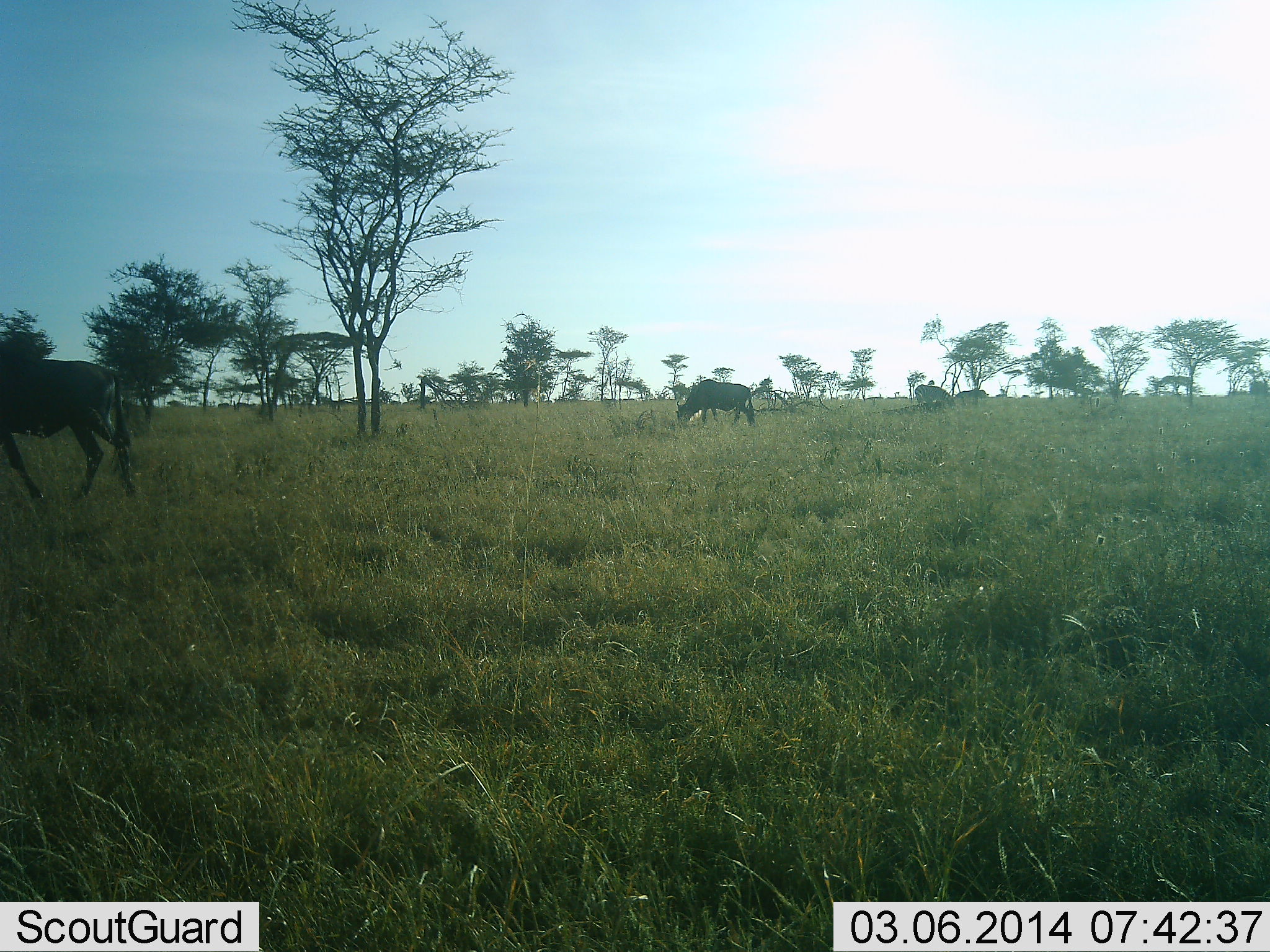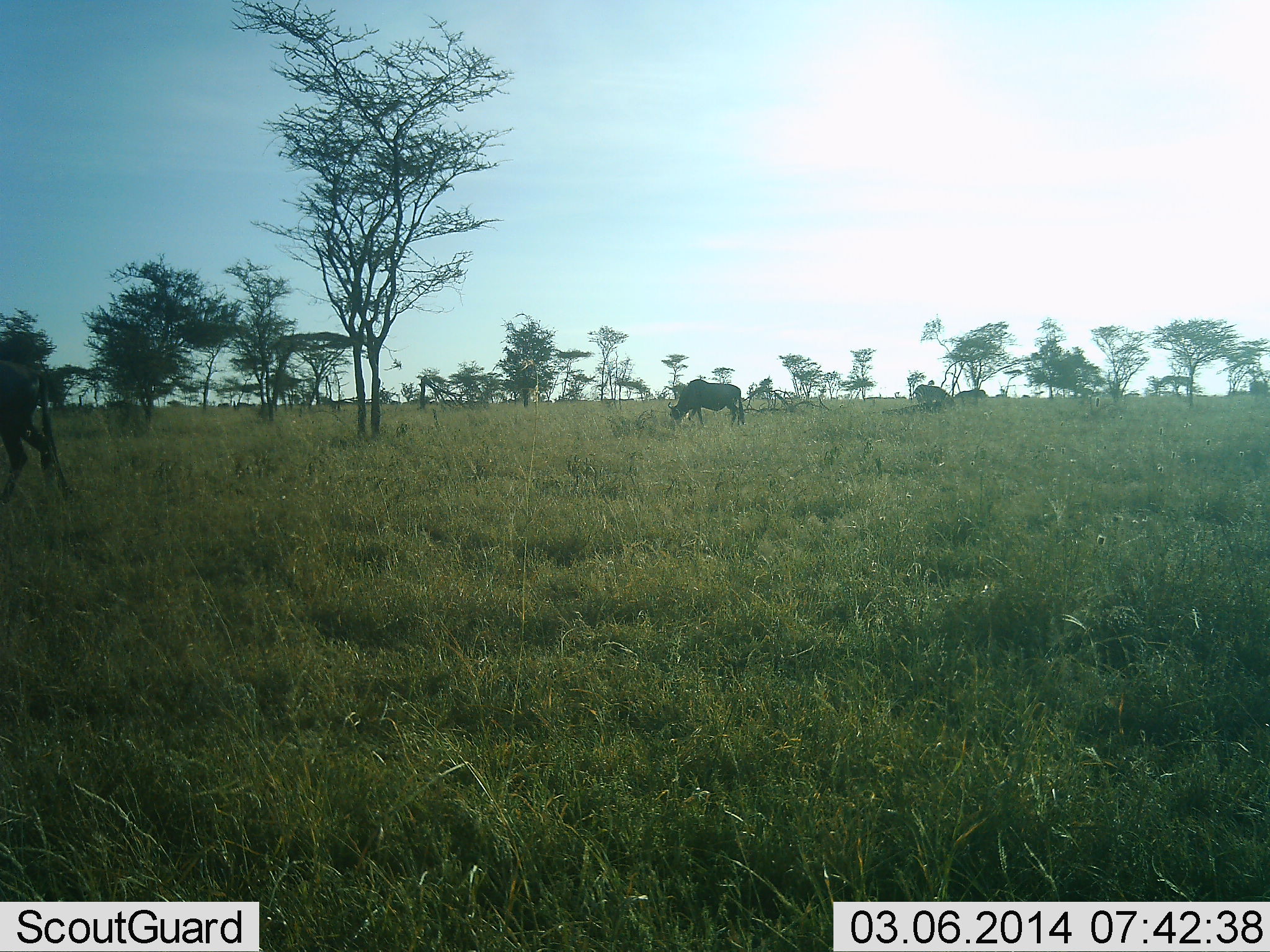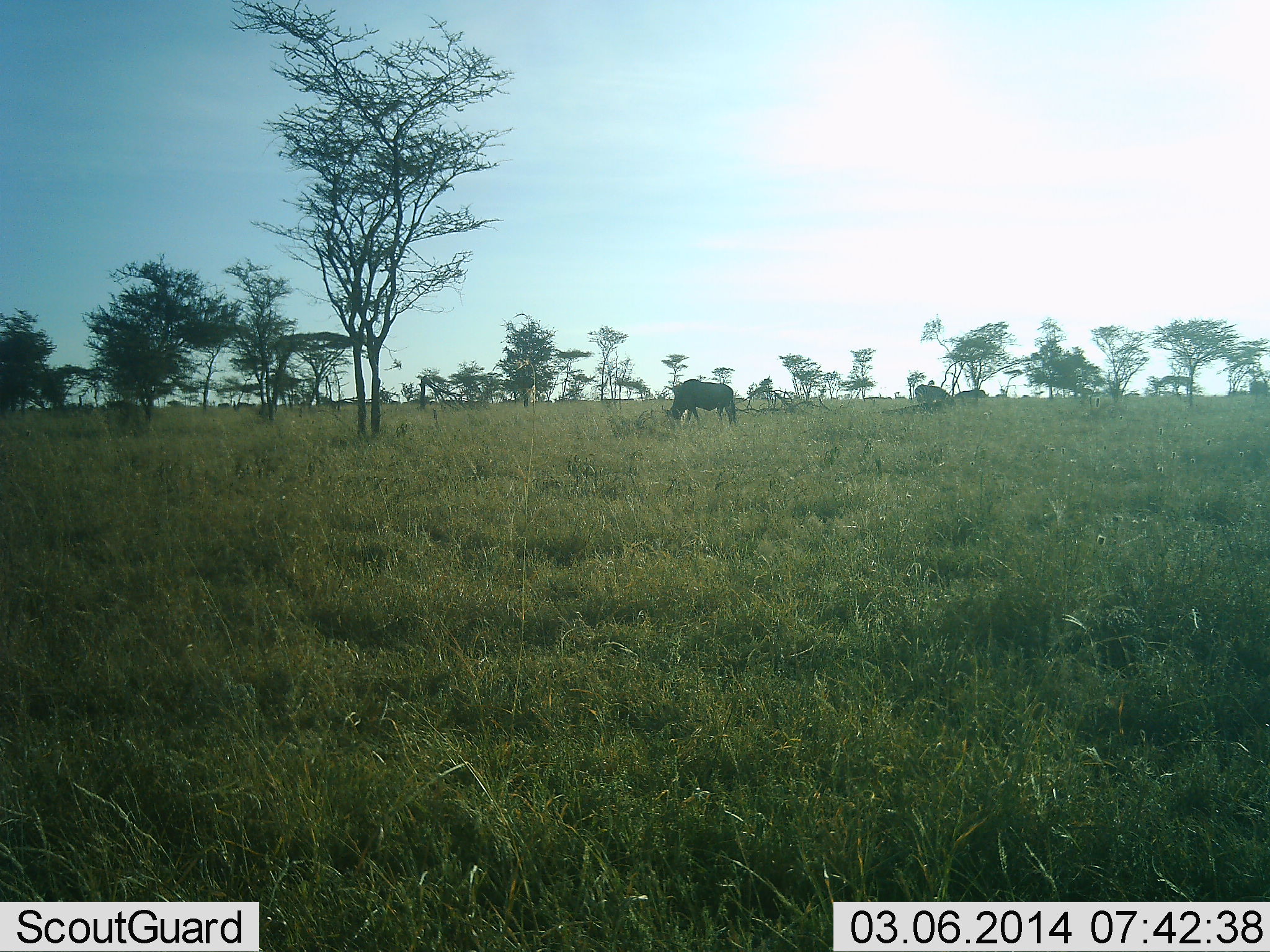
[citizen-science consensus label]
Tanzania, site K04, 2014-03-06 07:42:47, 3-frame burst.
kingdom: Animalia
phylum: Chordata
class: Mammalia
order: Artiodactyla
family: Bovidae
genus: Connochaetes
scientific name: Connochaetes taurinus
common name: blue wildebeest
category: wildebeest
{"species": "wildebeest (blue wildebeest) (Connochaetes taurinus)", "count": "3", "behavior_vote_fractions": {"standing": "33%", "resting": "0%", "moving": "57%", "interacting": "0%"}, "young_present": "0%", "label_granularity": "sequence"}